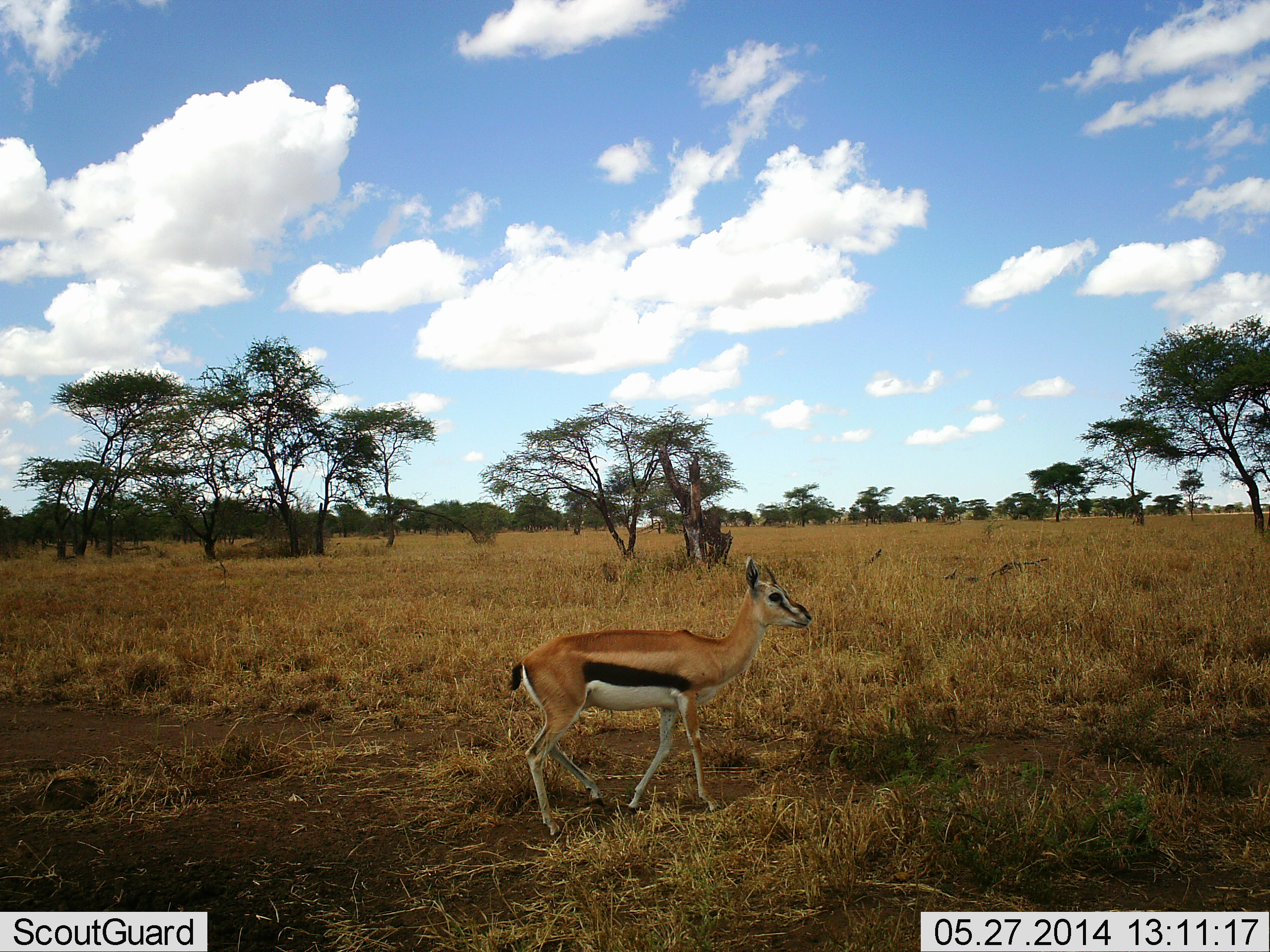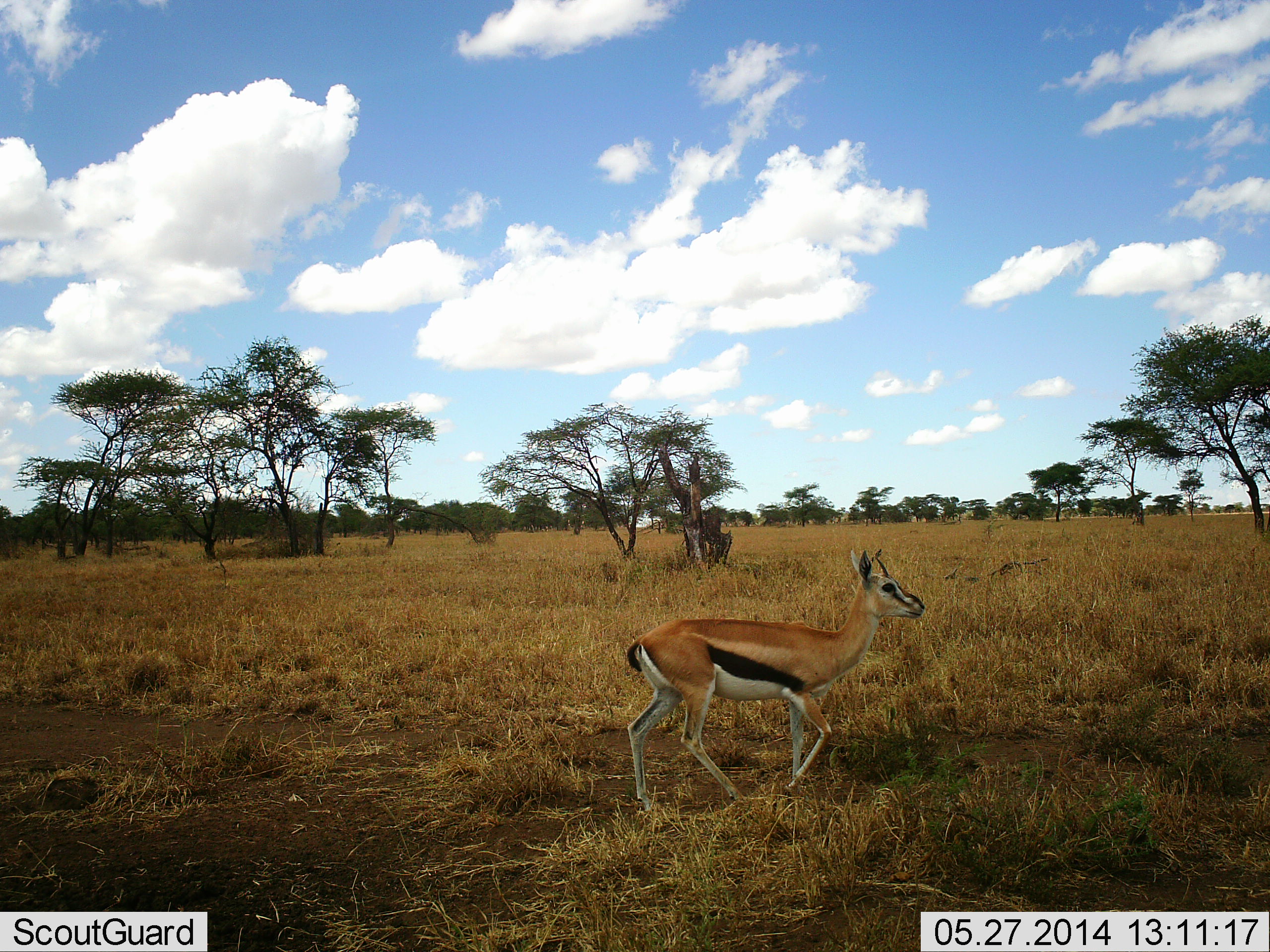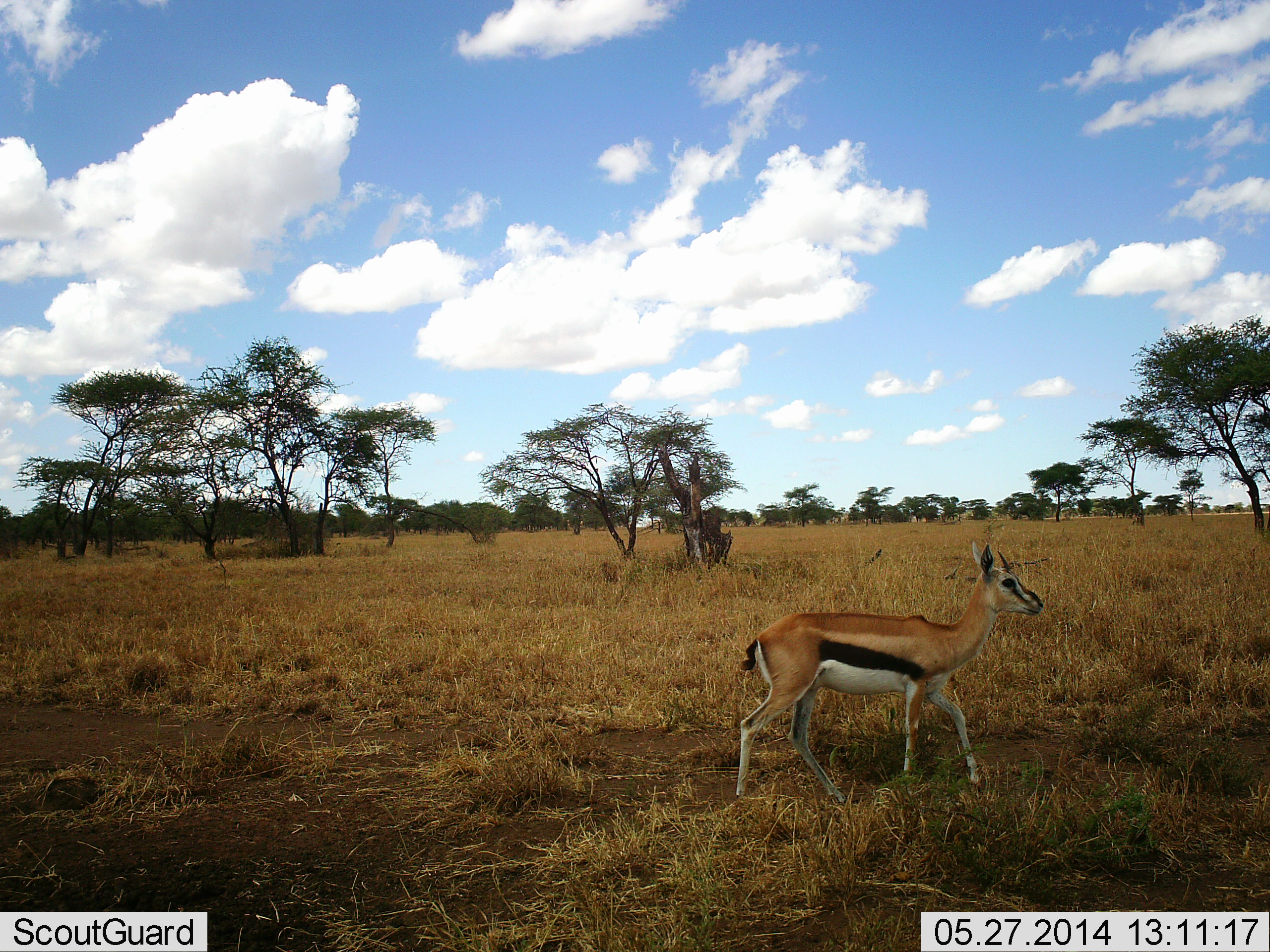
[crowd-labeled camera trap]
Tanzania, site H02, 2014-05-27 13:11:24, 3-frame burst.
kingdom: Animalia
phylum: Chordata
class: Mammalia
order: Artiodactyla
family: Bovidae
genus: Eudorcas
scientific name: Eudorcas thomsonii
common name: thomson's gazelle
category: gazellethomsons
Gazellethomsons (thomson's gazelle) (Eudorcas thomsonii), count 1. Behavior (volunteer vote fractions): standing 10%, resting 0%, moving 100%, interacting 0%. Young present (vote fraction): 0%. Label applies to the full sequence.